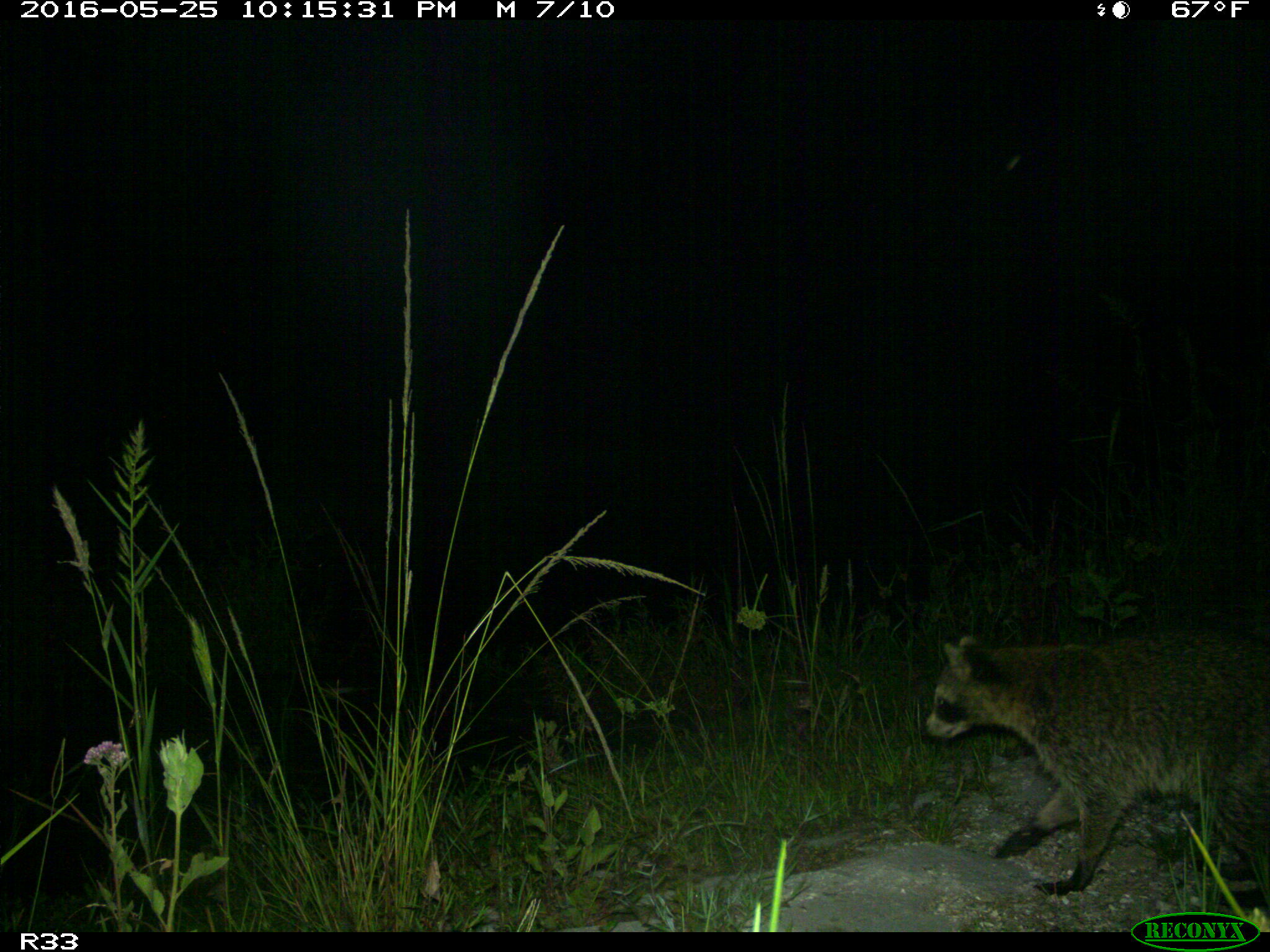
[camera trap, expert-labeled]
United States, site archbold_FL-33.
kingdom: Animalia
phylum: Chordata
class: Mammalia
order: Carnivora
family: Procyonidae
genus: Procyon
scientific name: Procyon lotor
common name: common raccoon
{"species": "Procyon lotor (common raccoon)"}